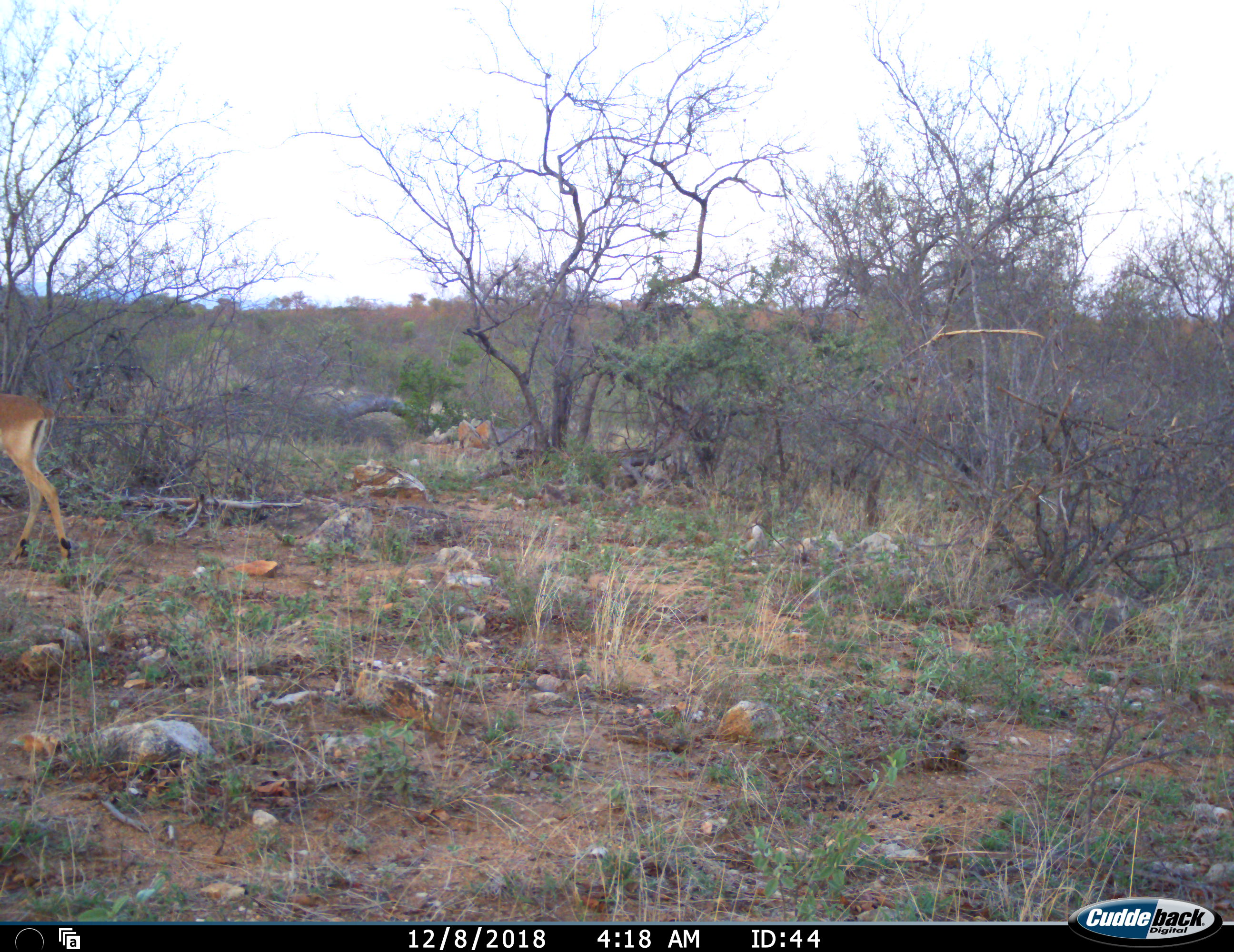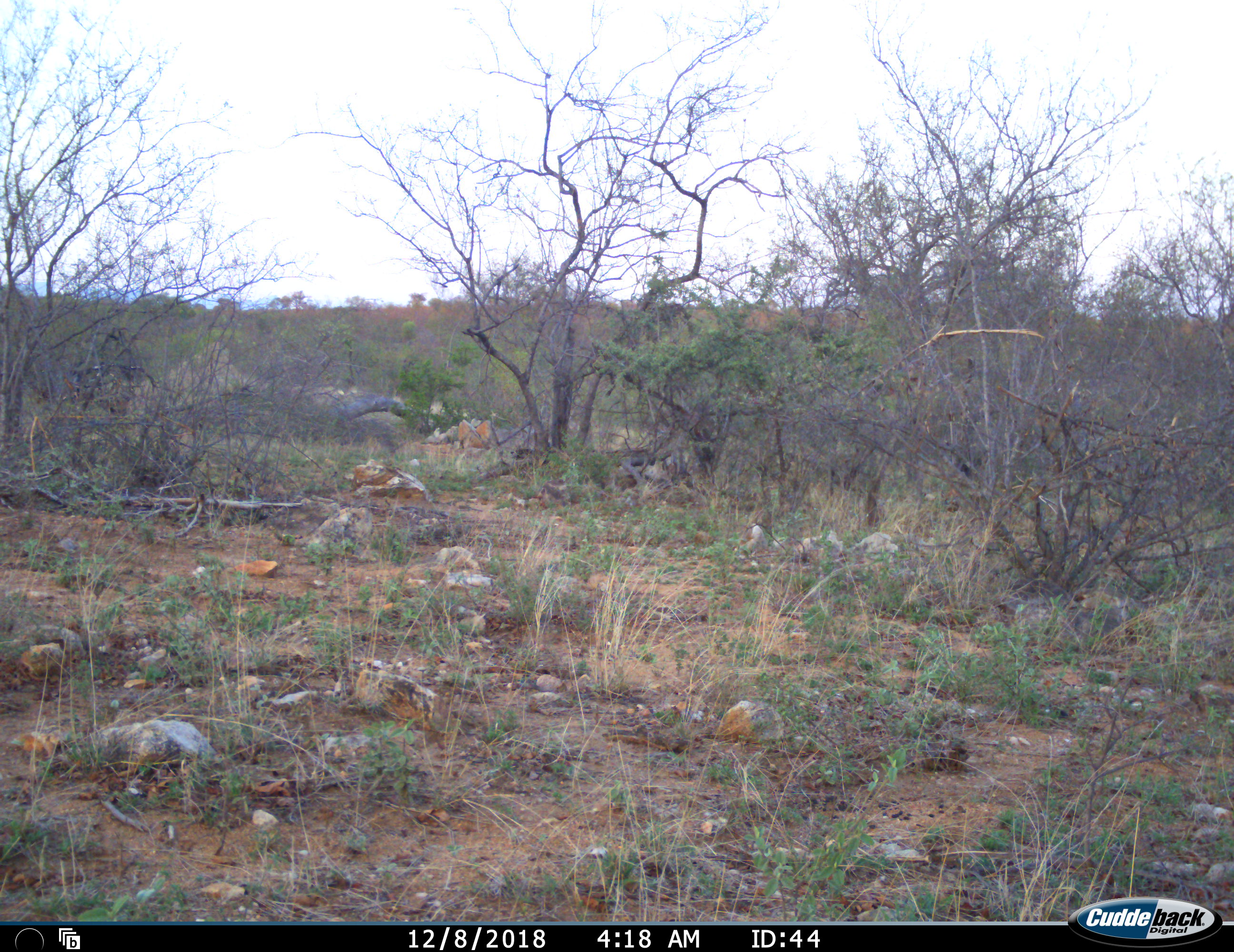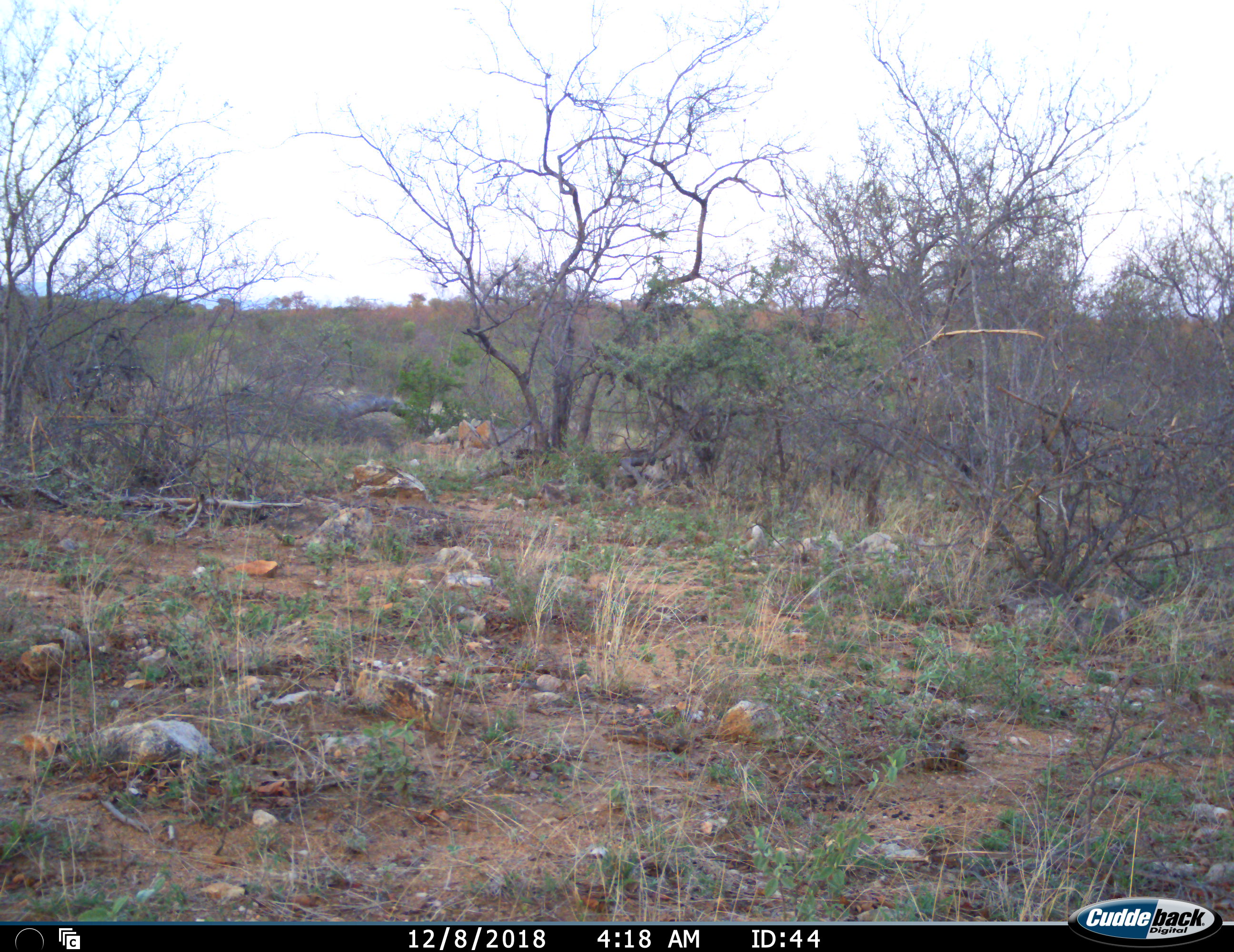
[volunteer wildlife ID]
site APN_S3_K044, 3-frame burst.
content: unidentified animal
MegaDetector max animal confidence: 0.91